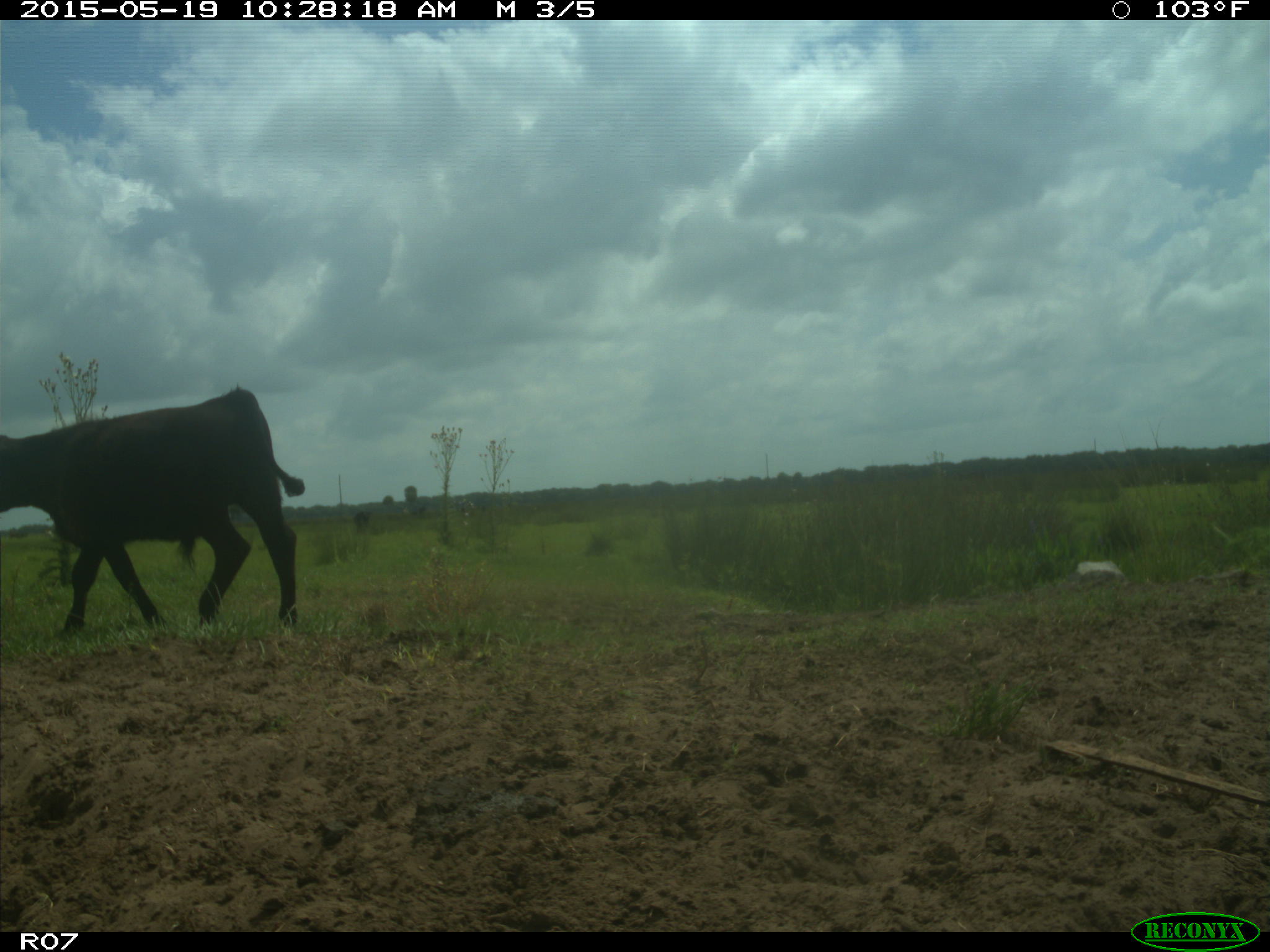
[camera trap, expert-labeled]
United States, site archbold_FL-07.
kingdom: Animalia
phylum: Chordata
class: Mammalia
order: Artiodactyla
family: Bovidae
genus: Bos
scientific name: Bos taurus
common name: domestic cow